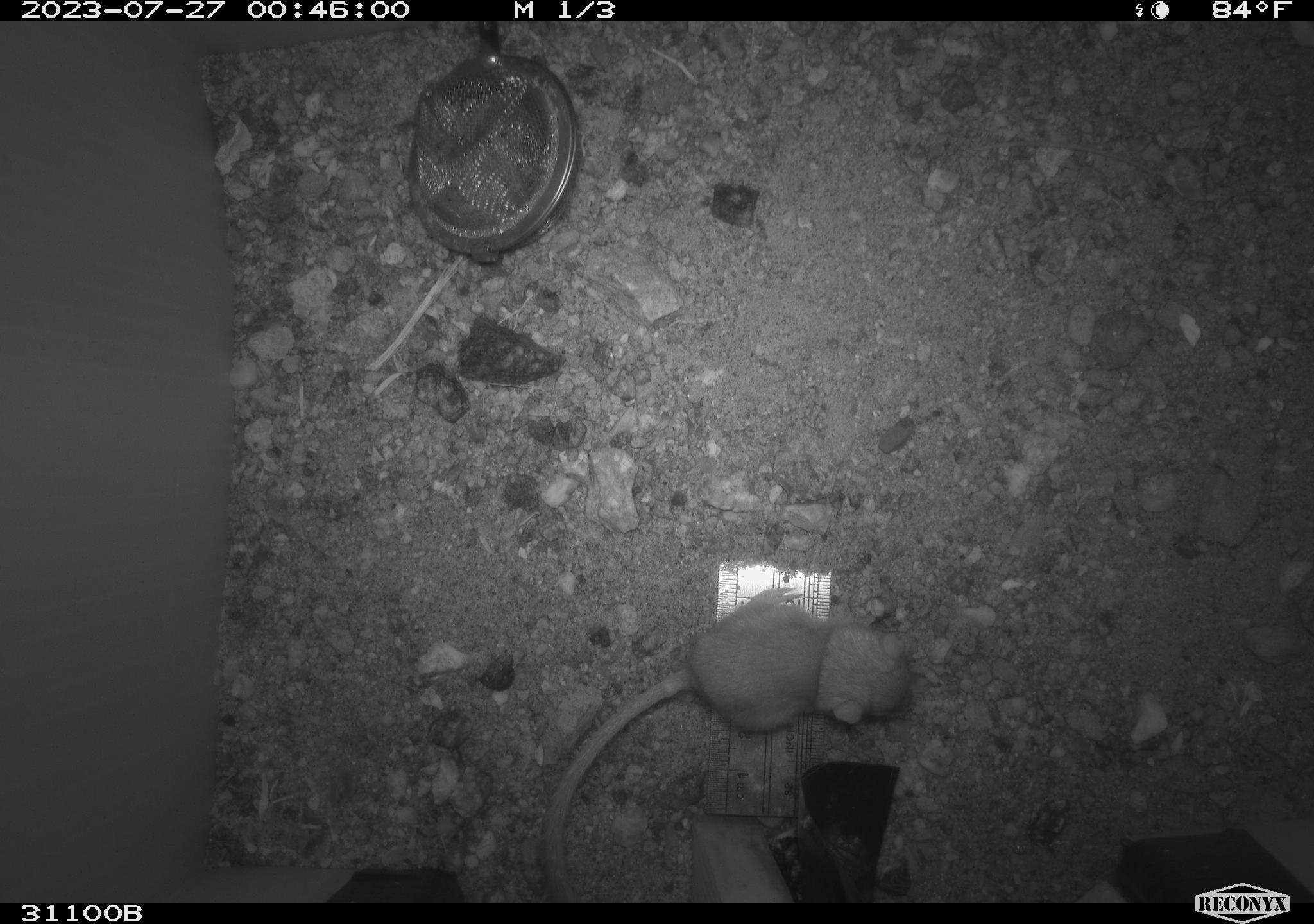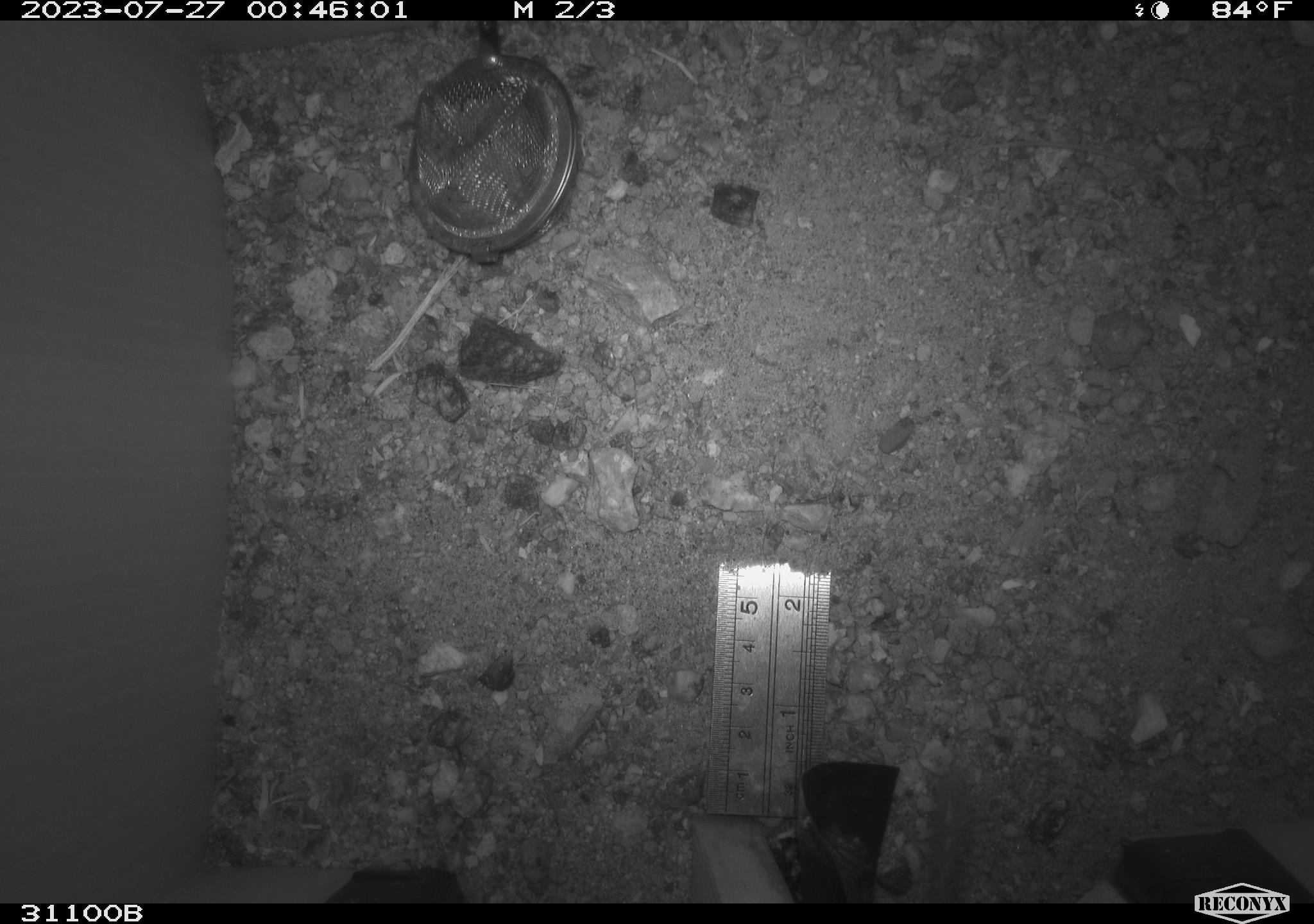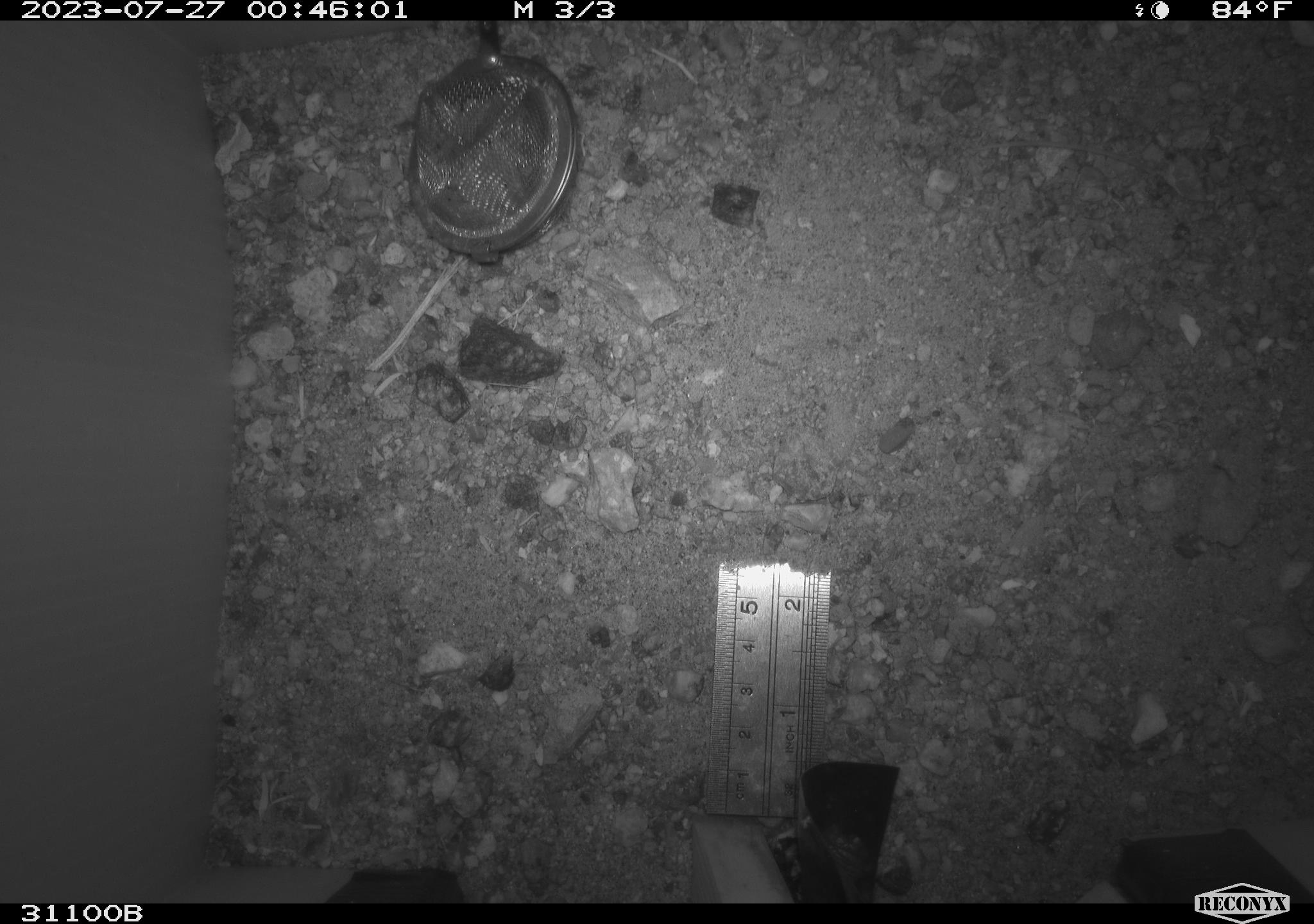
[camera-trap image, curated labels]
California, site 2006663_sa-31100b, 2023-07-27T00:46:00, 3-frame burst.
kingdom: Animalia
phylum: Chordata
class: Mammalia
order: Rodentia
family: Heteromyidae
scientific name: Heteromyidae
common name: kangaroo rats and pocket mice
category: heteromyidae family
Heteromyidae family (kangaroo rats and pocket mice) (Heteromyidae).